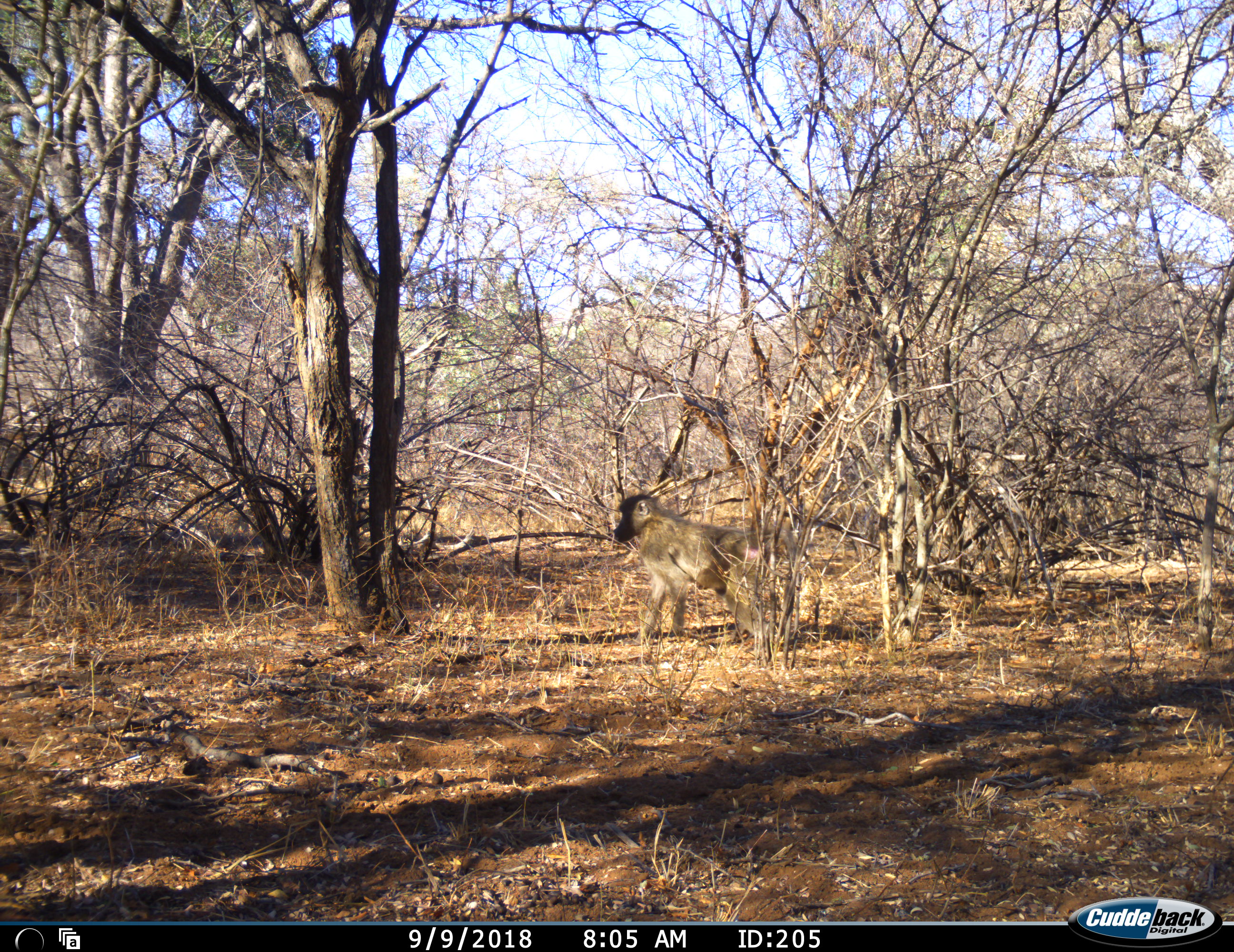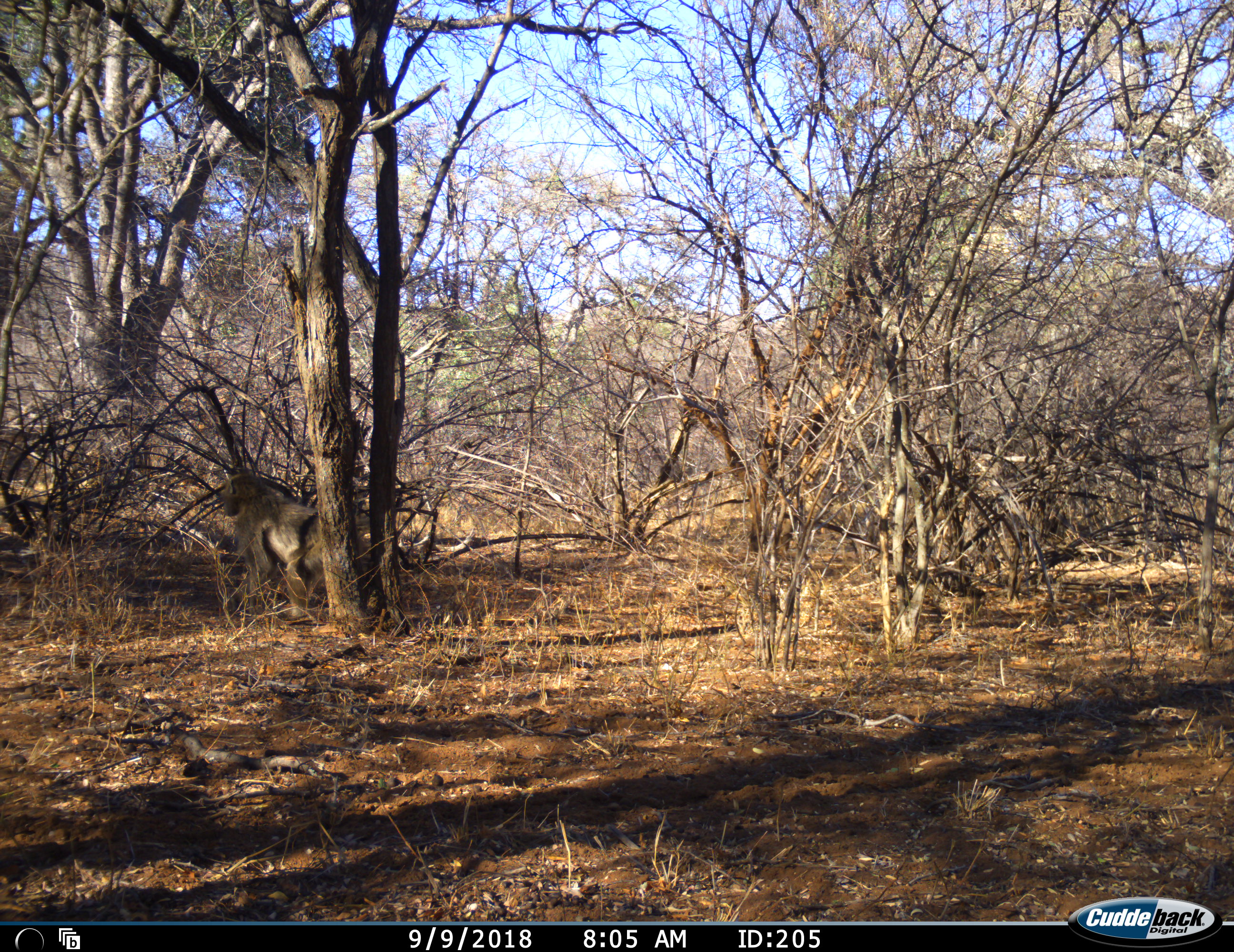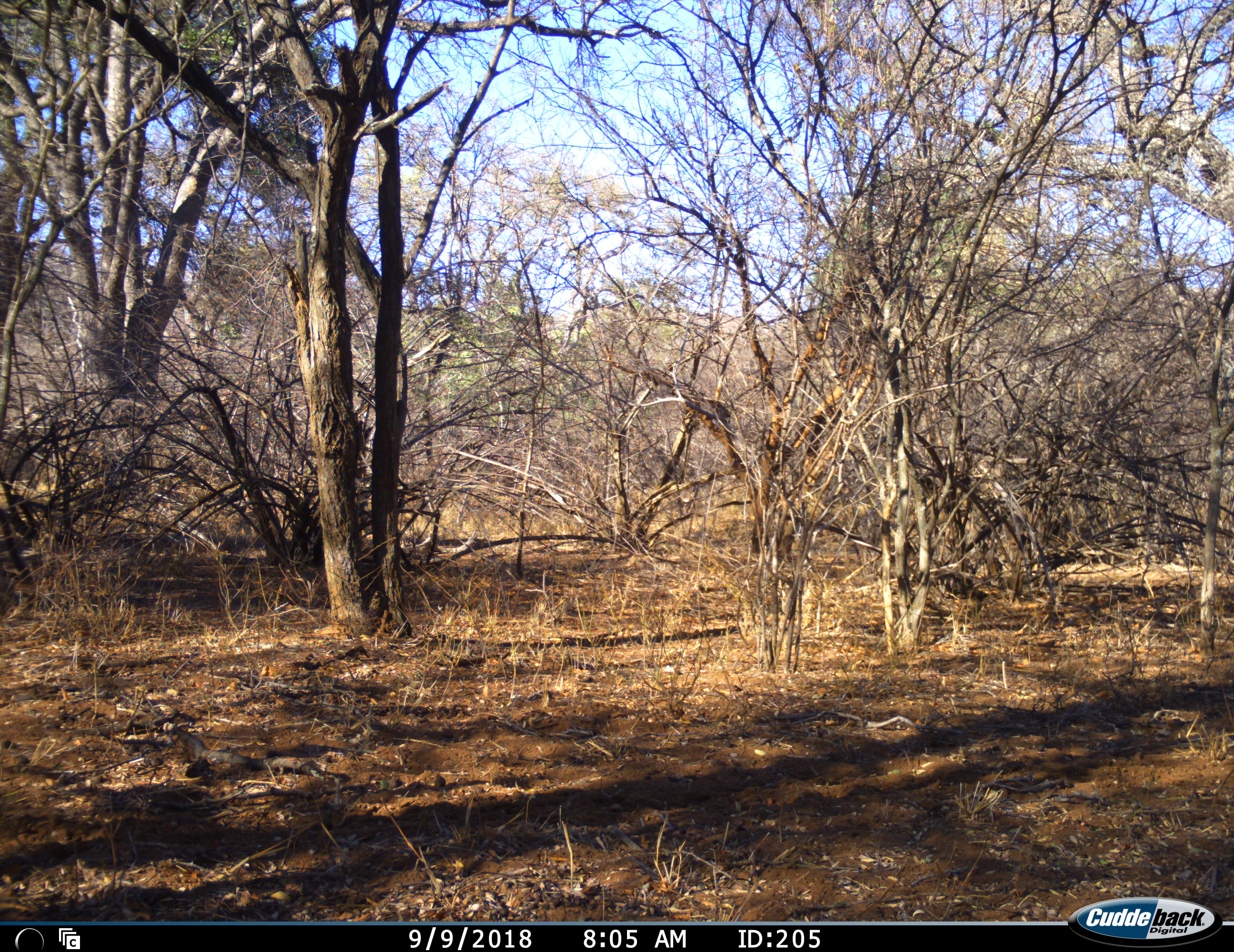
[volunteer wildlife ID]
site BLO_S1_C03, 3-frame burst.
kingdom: Animalia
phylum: Chordata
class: Mammalia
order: Primates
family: Cercopithecidae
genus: Papio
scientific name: Papio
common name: baboon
Baboon (Papio), count 1. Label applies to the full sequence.